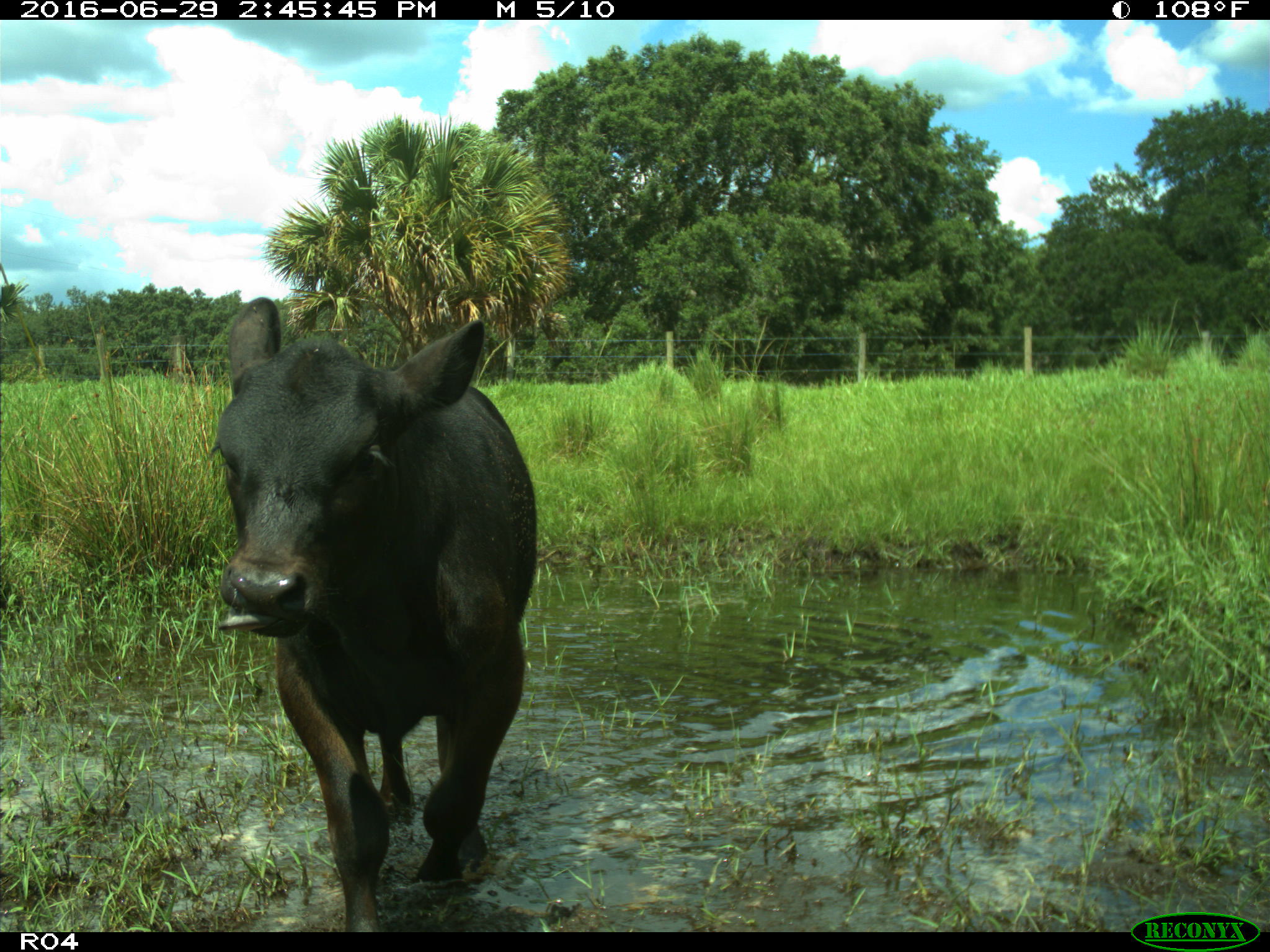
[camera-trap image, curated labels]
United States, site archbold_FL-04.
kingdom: Animalia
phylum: Chordata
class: Mammalia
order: Artiodactyla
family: Bovidae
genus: Bos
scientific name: Bos taurus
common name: domestic cow